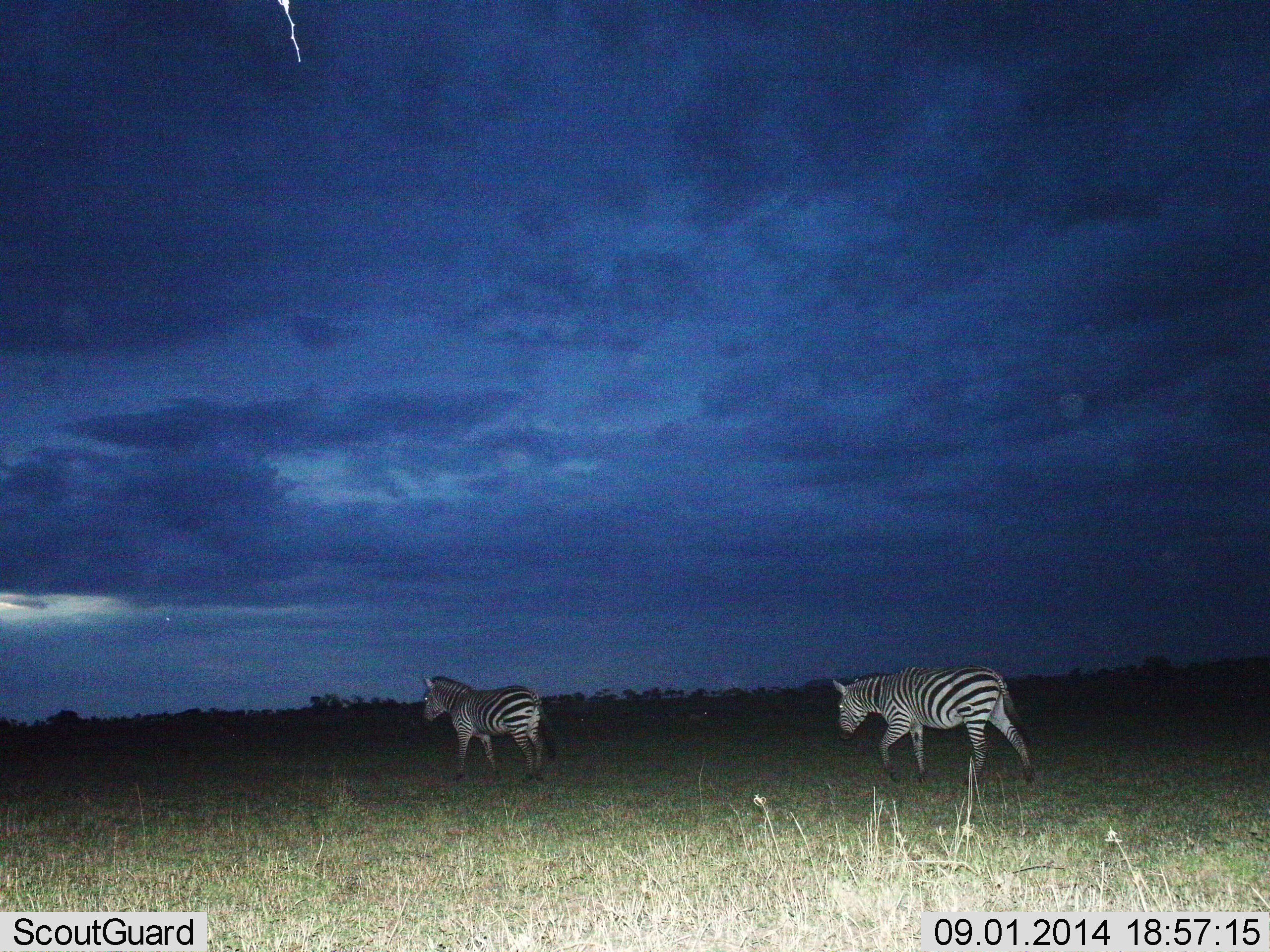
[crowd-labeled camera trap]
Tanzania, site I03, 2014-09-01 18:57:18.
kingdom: Animalia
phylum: Chordata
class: Mammalia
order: Perissodactyla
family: Equidae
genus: Equus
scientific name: Equus quagga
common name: plains zebra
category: zebra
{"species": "zebra (plains zebra) (Equus quagga)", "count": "2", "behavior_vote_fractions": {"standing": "10%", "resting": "0%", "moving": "90%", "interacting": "0%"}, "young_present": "0%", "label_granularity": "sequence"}